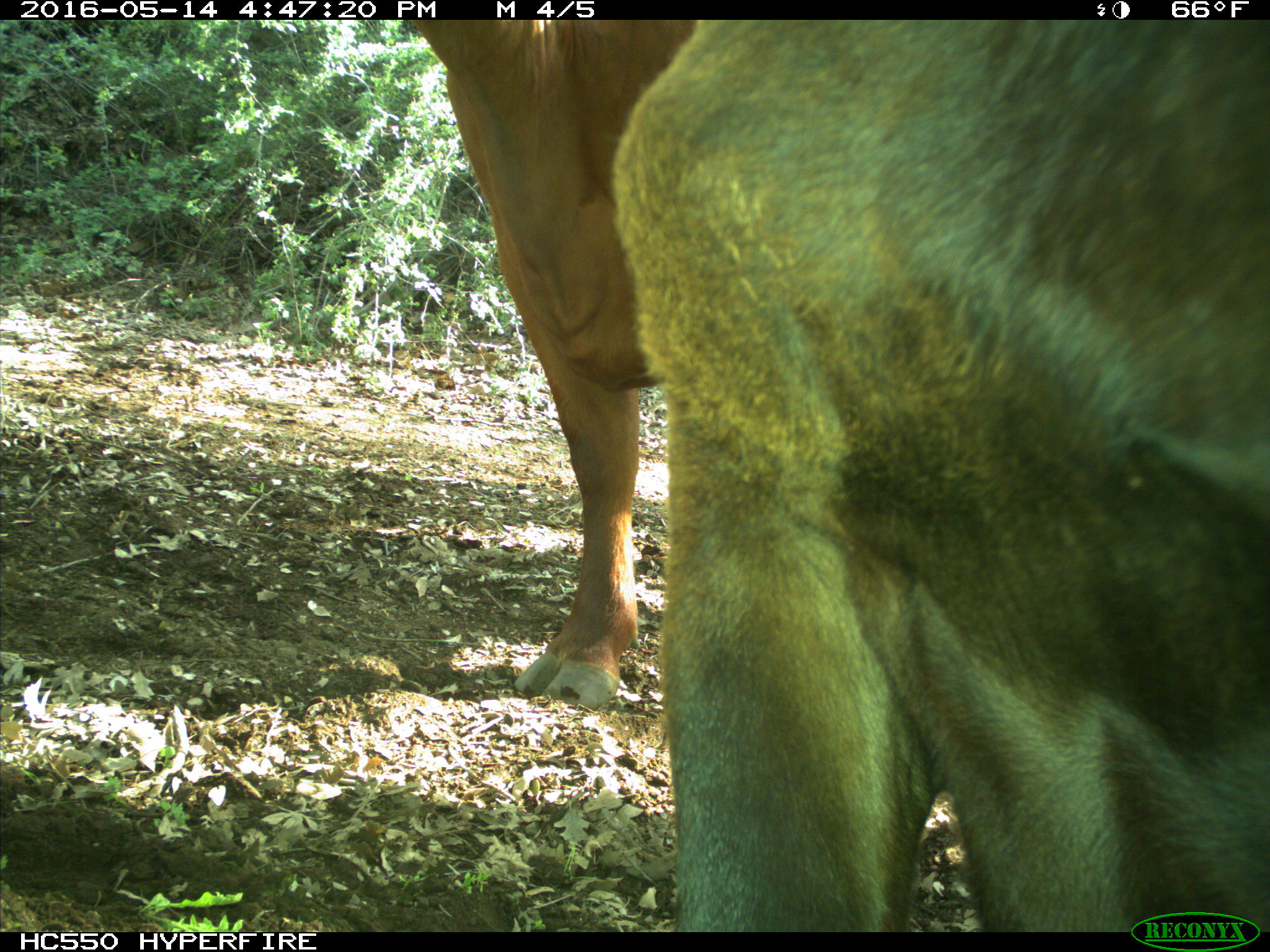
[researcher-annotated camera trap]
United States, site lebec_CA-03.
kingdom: Animalia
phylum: Chordata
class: Mammalia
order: Artiodactyla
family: Bovidae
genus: Bos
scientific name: Bos taurus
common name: domestic cow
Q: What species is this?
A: Bos taurus (domestic cow).